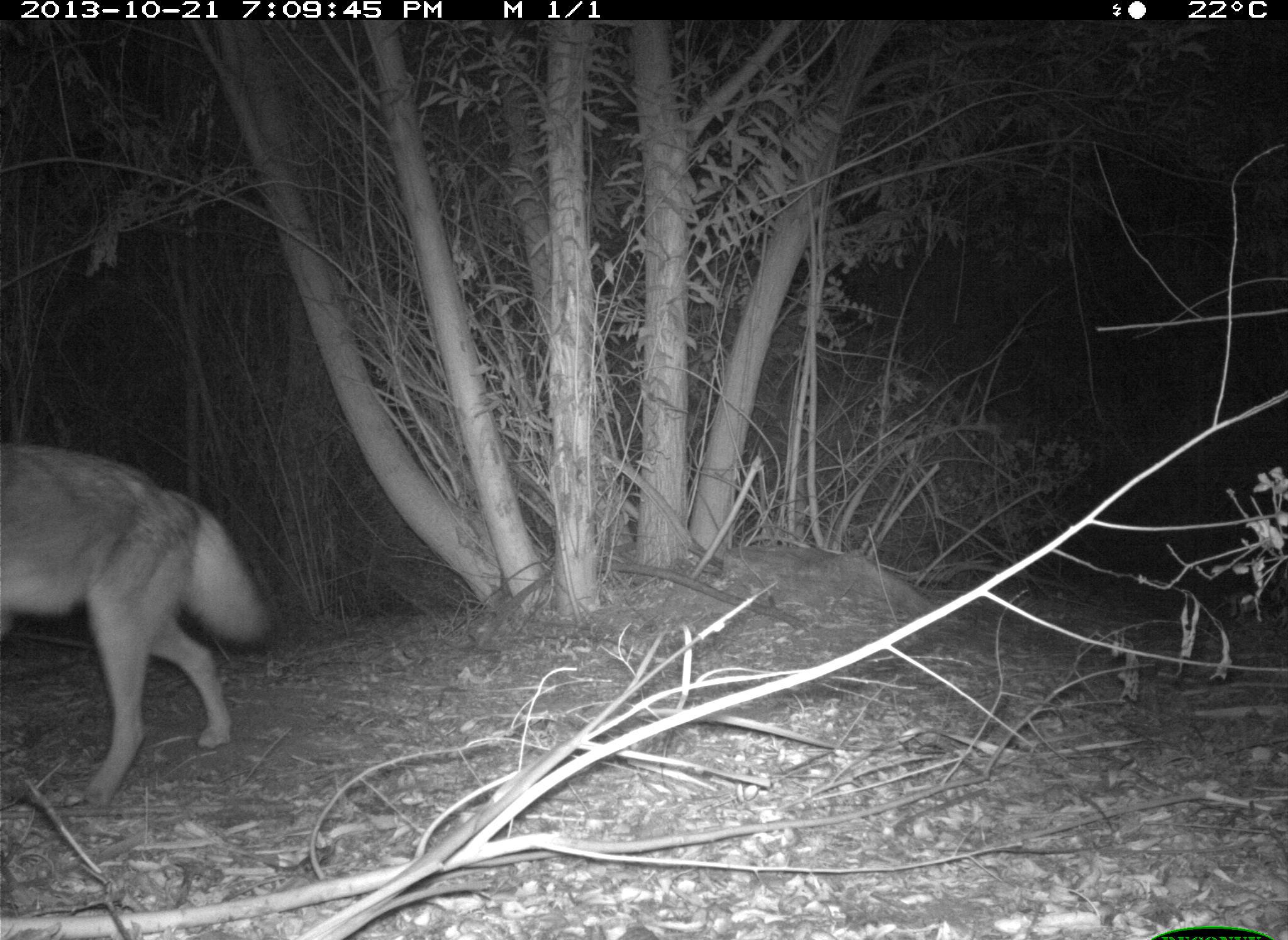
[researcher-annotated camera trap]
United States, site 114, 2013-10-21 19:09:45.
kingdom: Animalia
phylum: Chordata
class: Mammalia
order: Carnivora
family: Canidae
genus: Canis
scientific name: Canis latrans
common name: coyote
Coyote (Canis latrans).